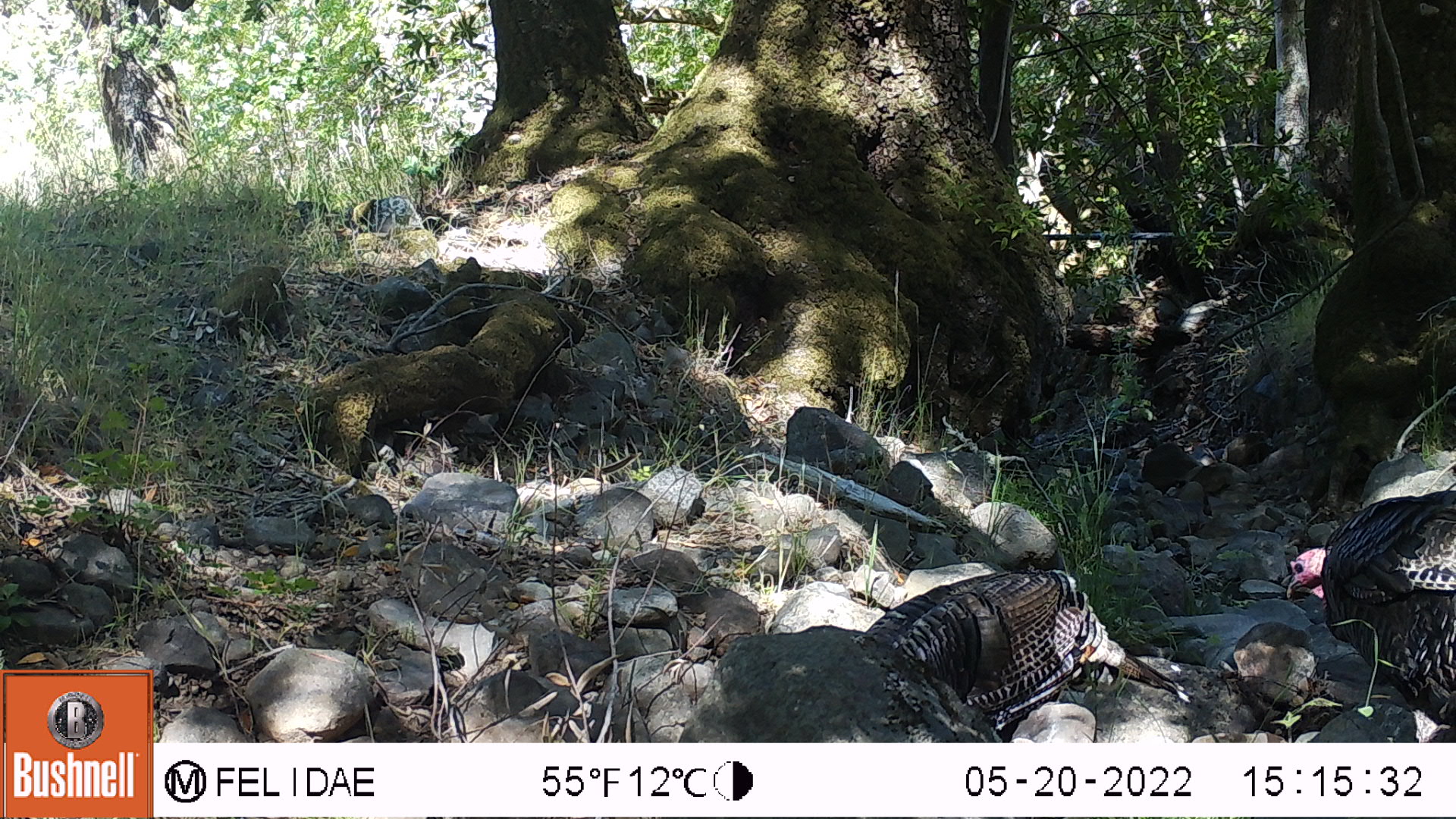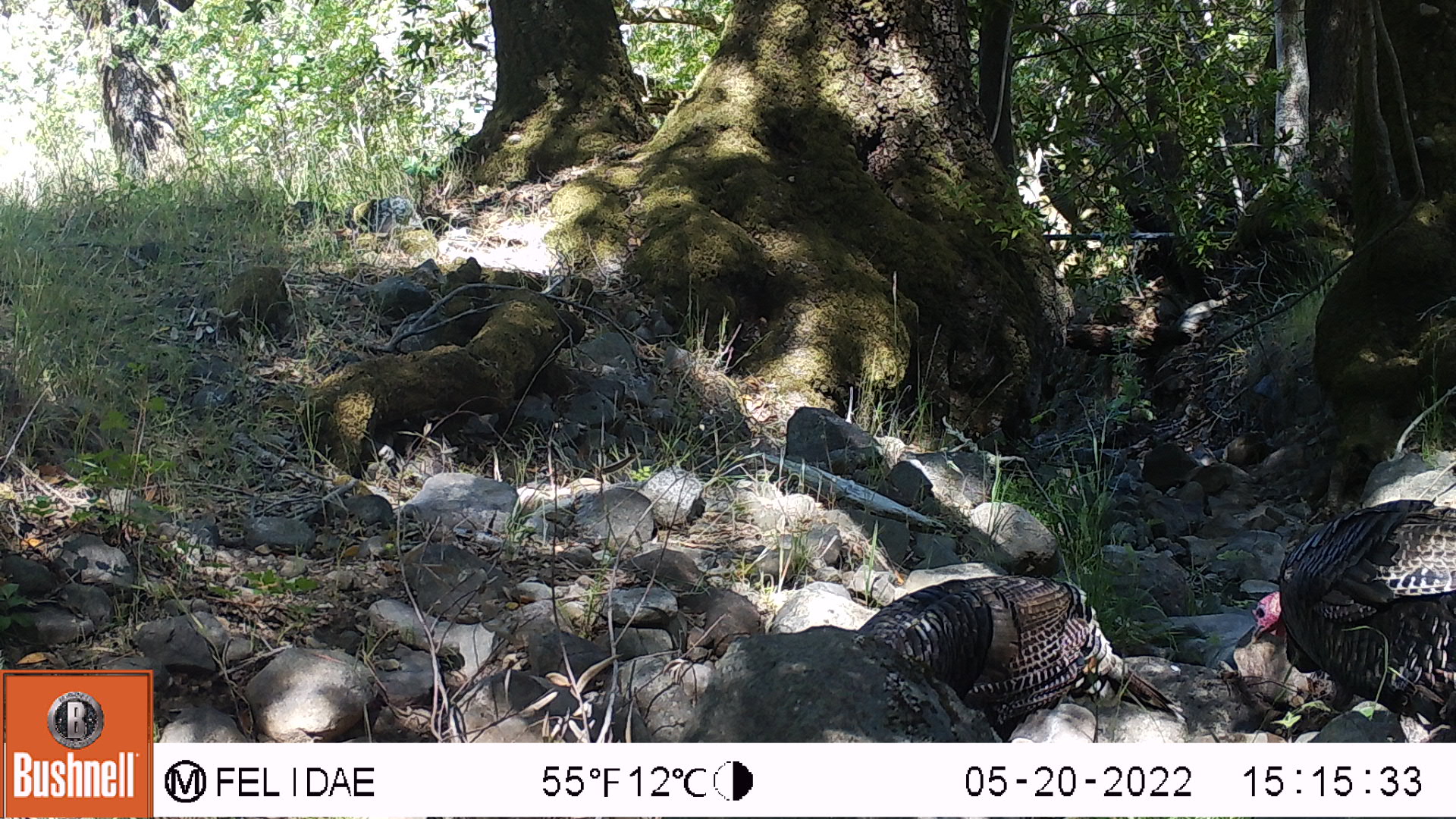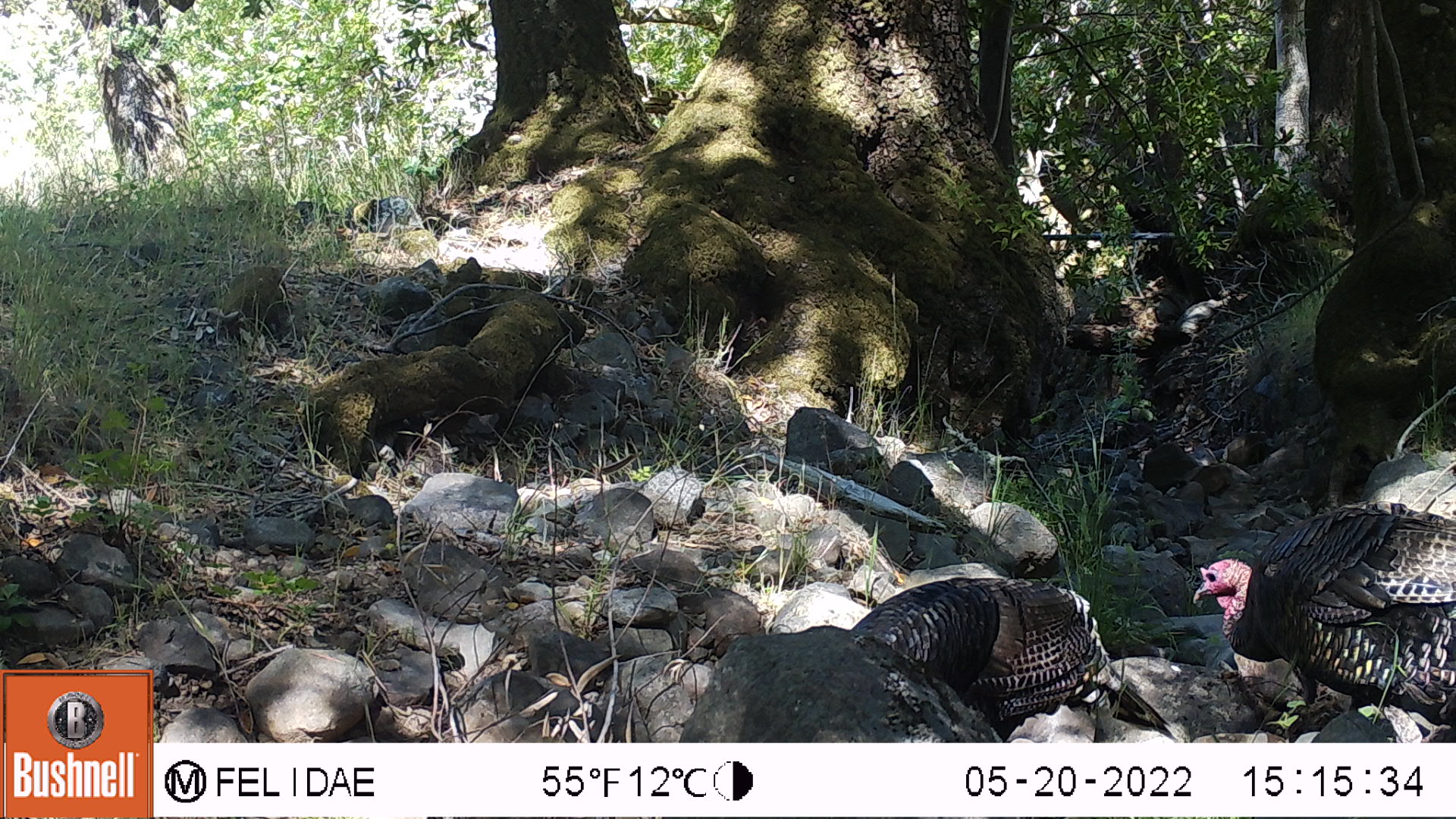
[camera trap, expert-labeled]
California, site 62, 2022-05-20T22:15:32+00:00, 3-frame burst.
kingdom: Animalia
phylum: Chordata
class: Aves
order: Galliformes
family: Phasianidae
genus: Meleagris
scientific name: Meleagris gallopavo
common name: turkey